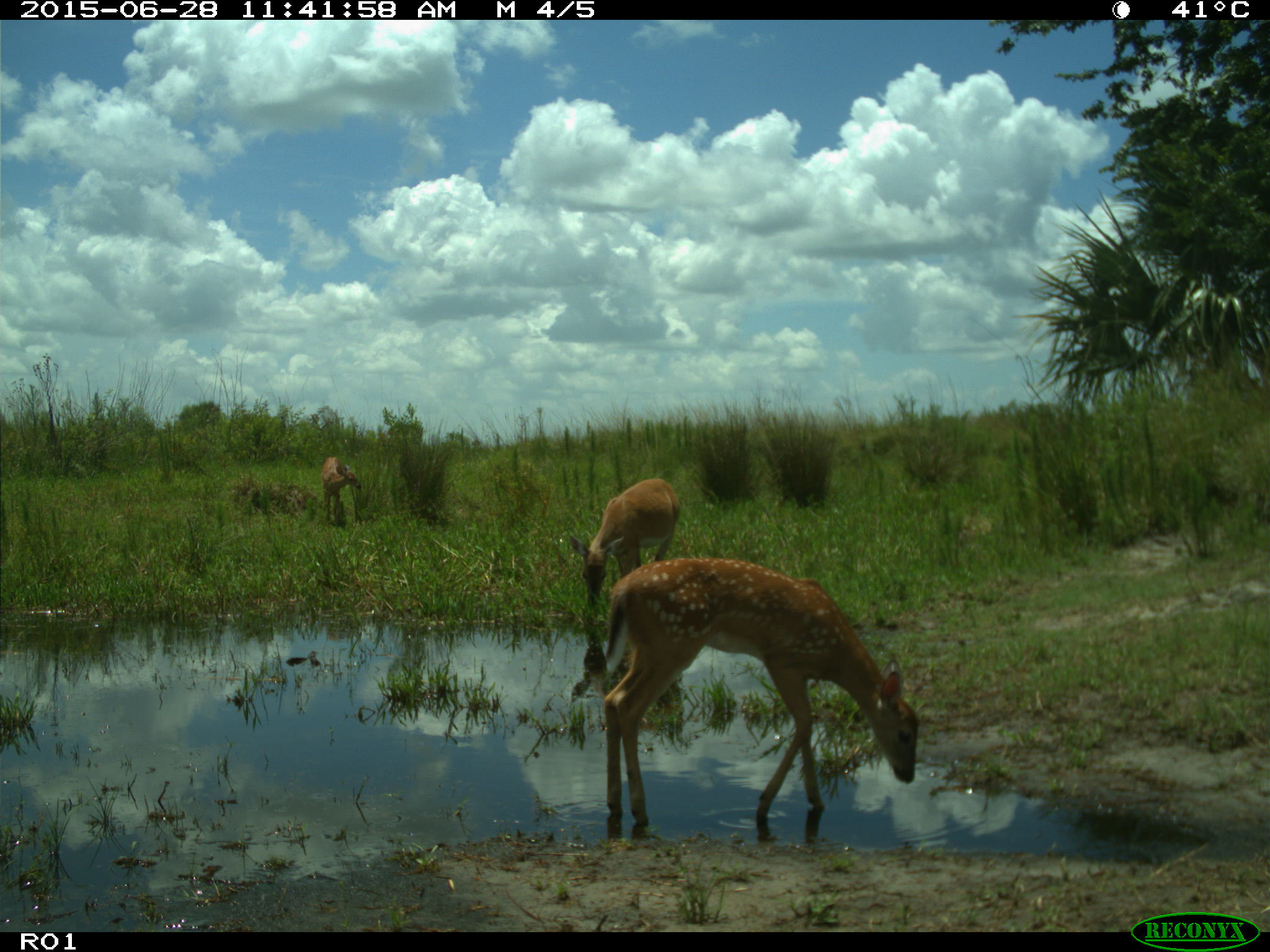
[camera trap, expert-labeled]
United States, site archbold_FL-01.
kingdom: Animalia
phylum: Chordata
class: Mammalia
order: Artiodactyla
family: Cervidae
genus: Odocoileus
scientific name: Odocoileus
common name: deer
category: unidentified deer